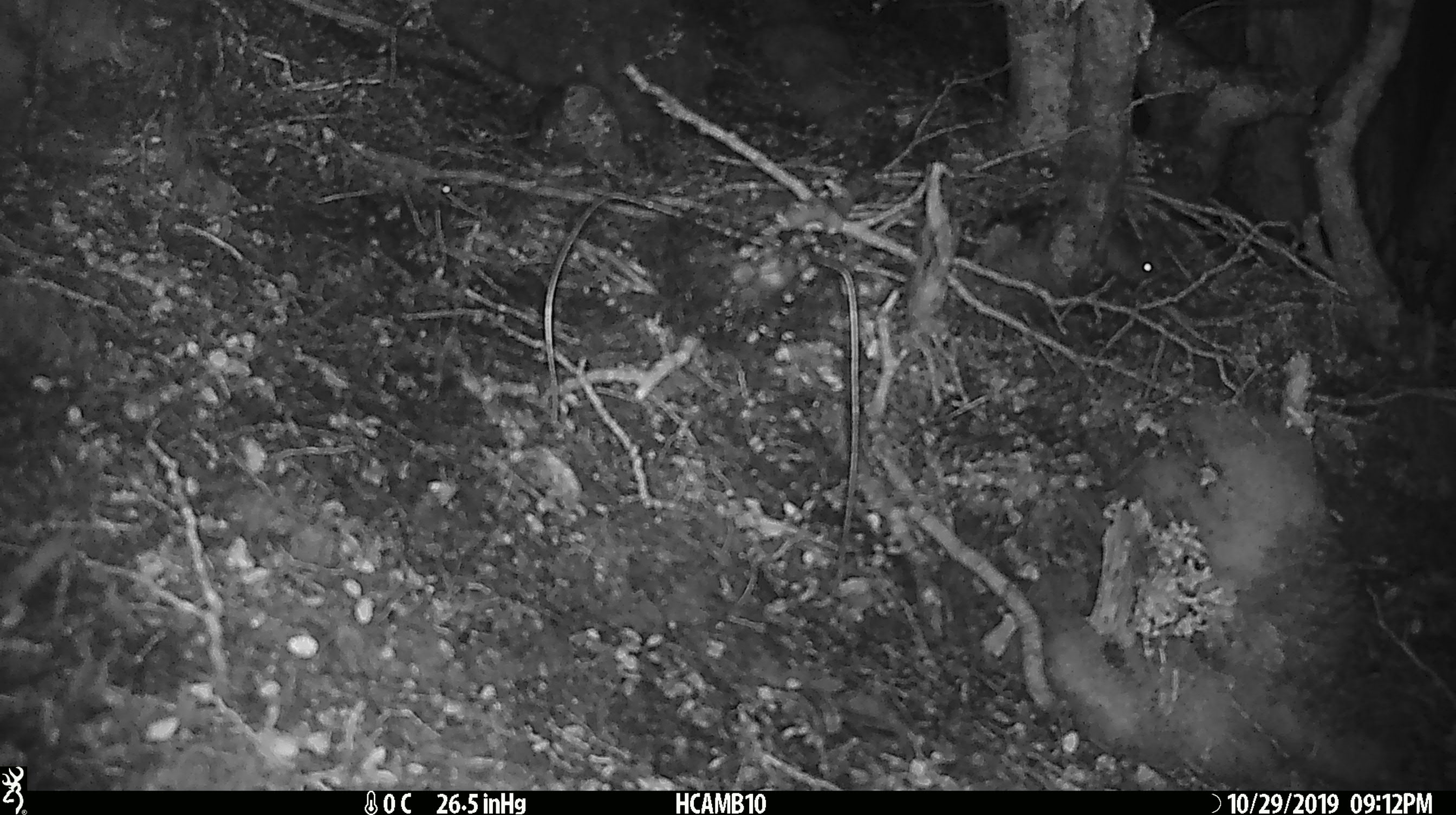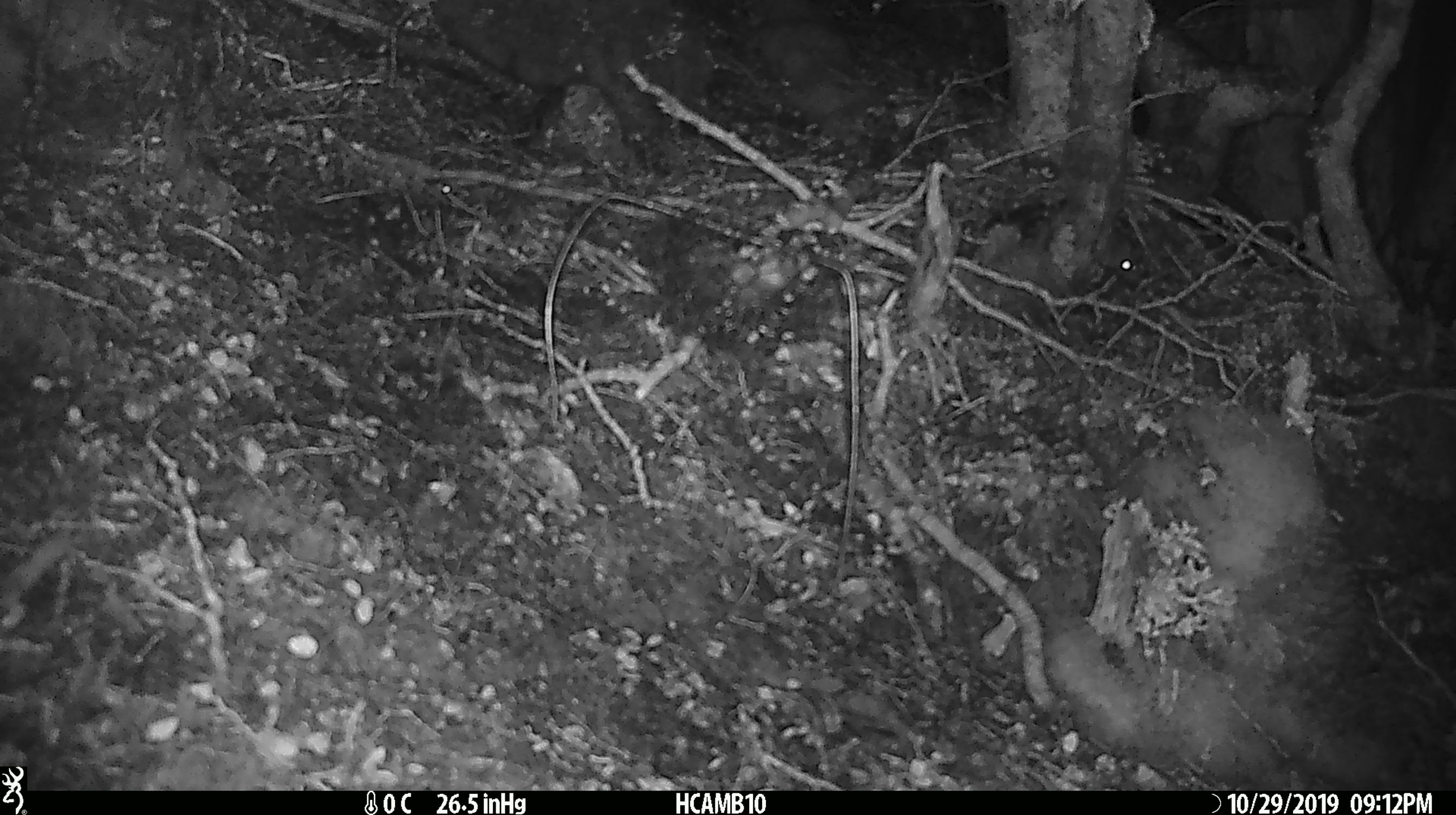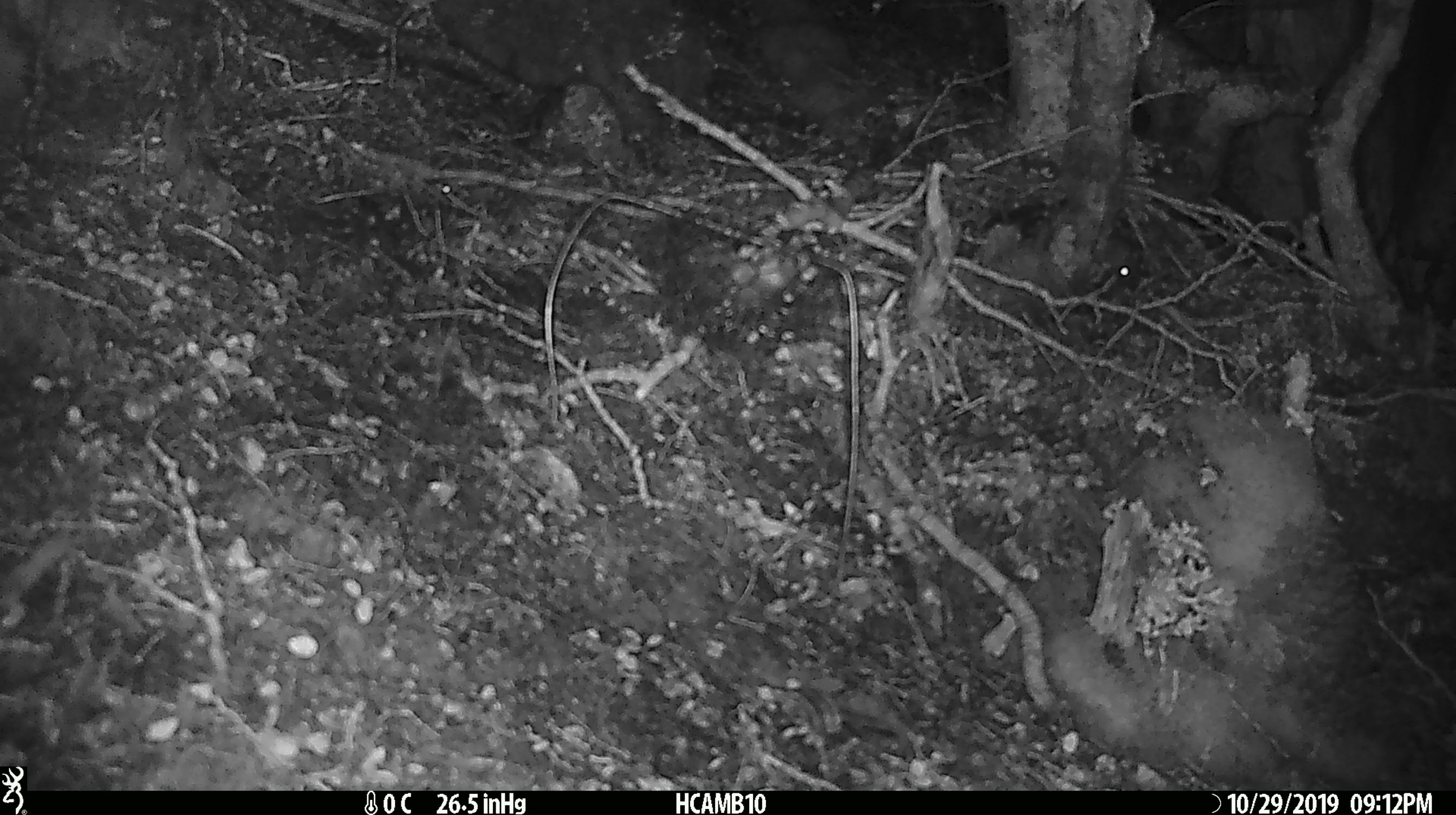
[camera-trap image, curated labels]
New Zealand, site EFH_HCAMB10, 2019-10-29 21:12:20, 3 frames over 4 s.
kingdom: Animalia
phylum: Chordata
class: Mammalia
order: Rodentia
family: Muridae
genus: Mus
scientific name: Mus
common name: mouse